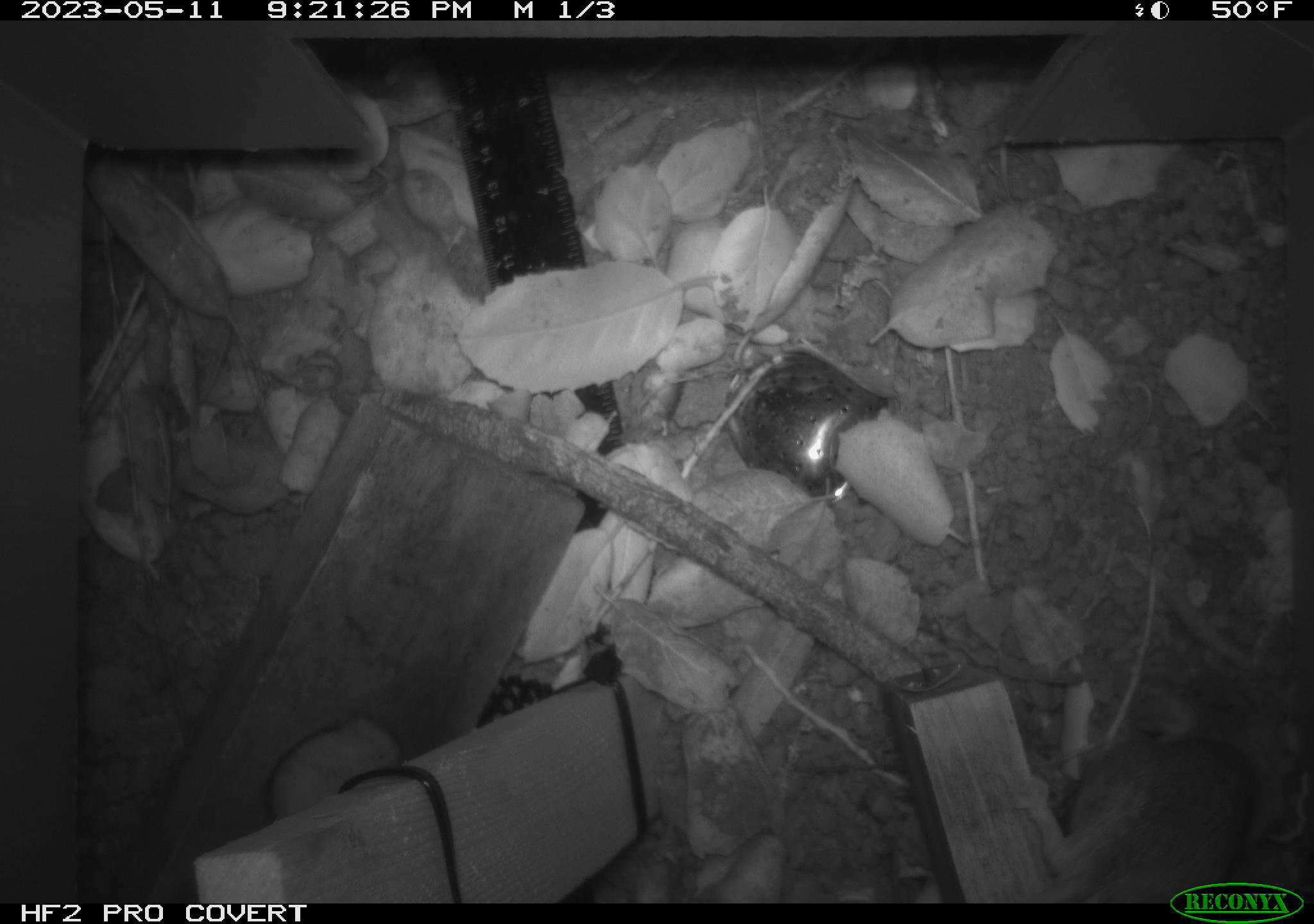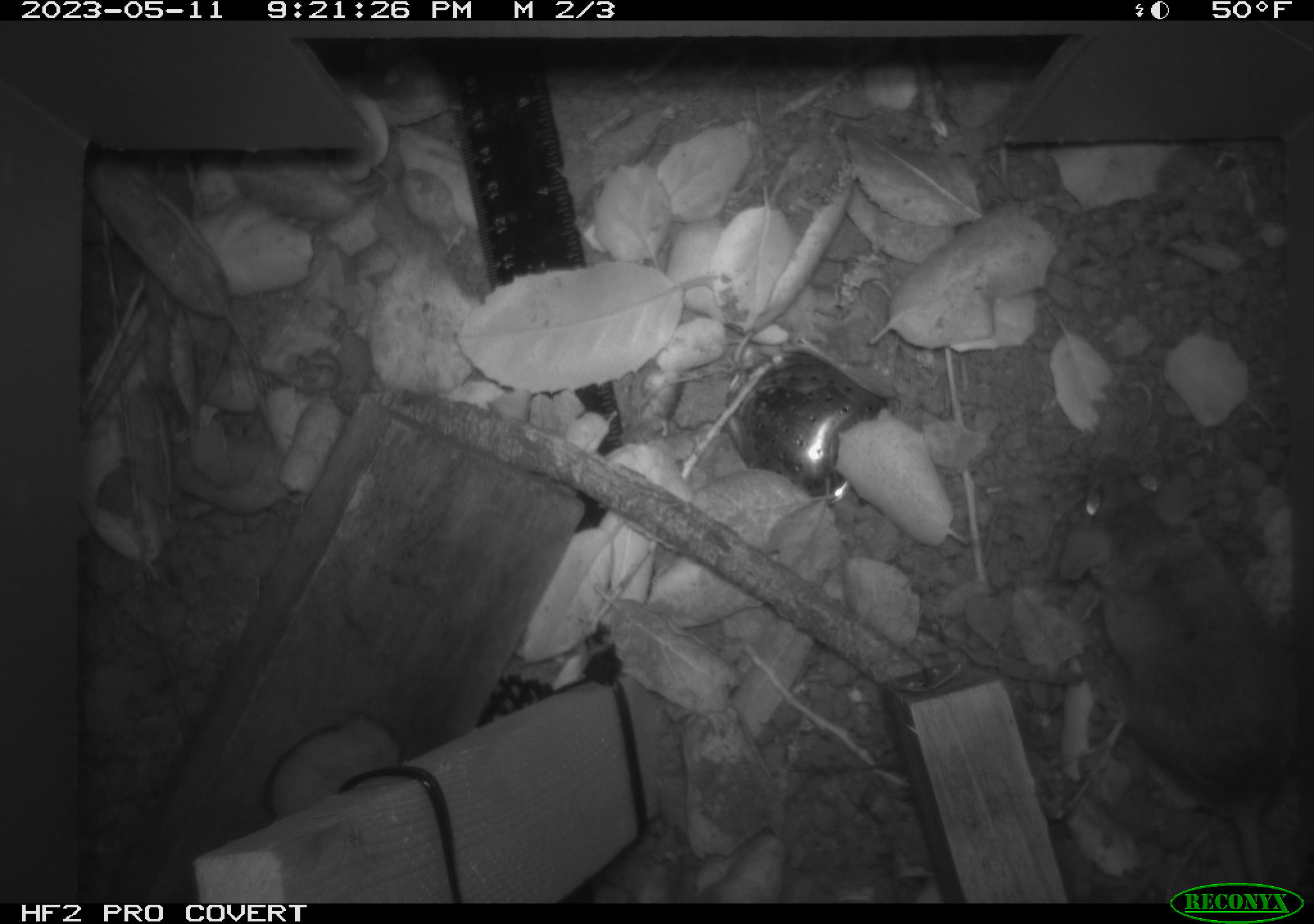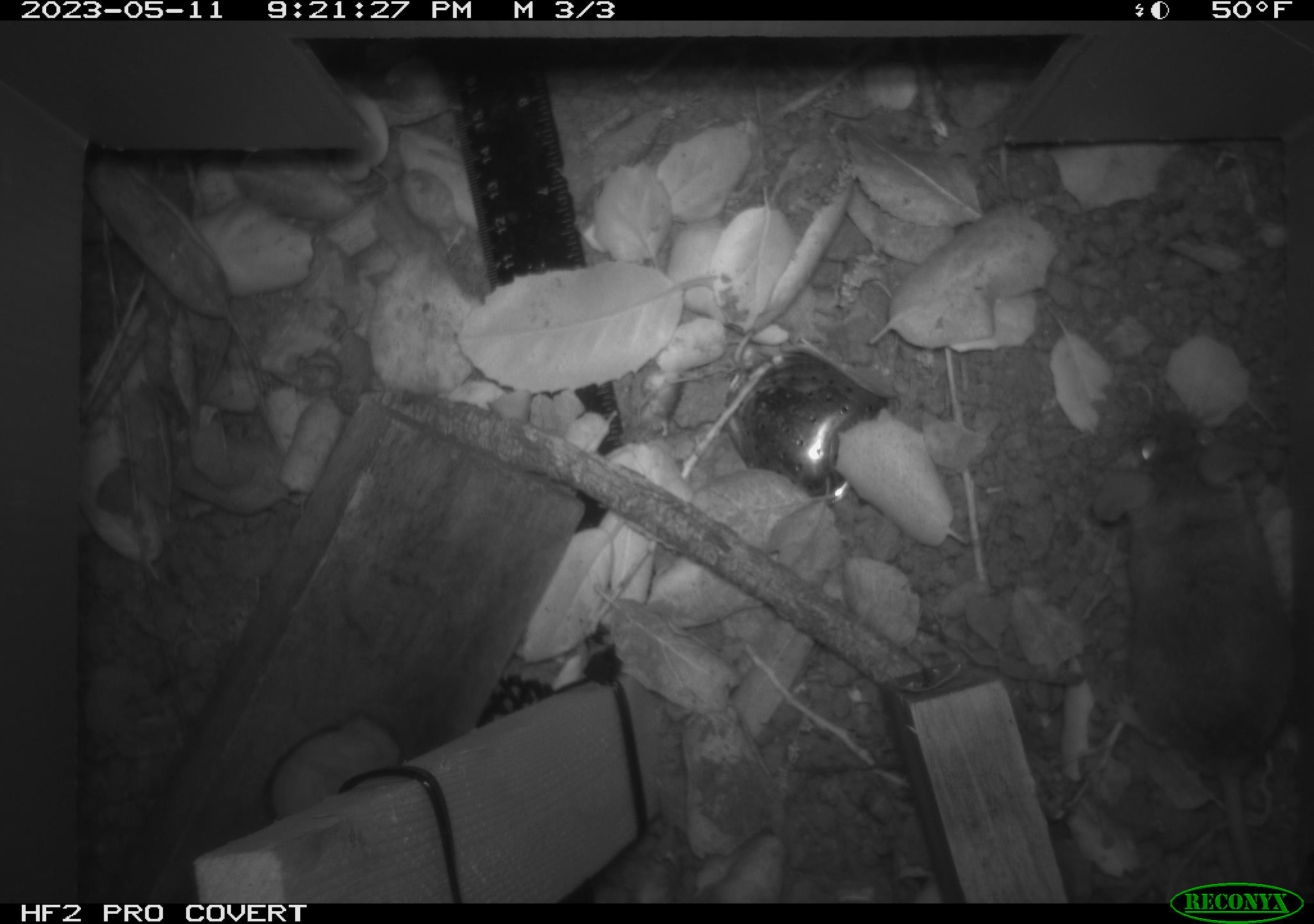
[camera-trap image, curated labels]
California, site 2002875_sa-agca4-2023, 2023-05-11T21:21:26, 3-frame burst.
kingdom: Animalia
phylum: Chordata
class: Mammalia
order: Rodentia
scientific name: Rodentia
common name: mouse species